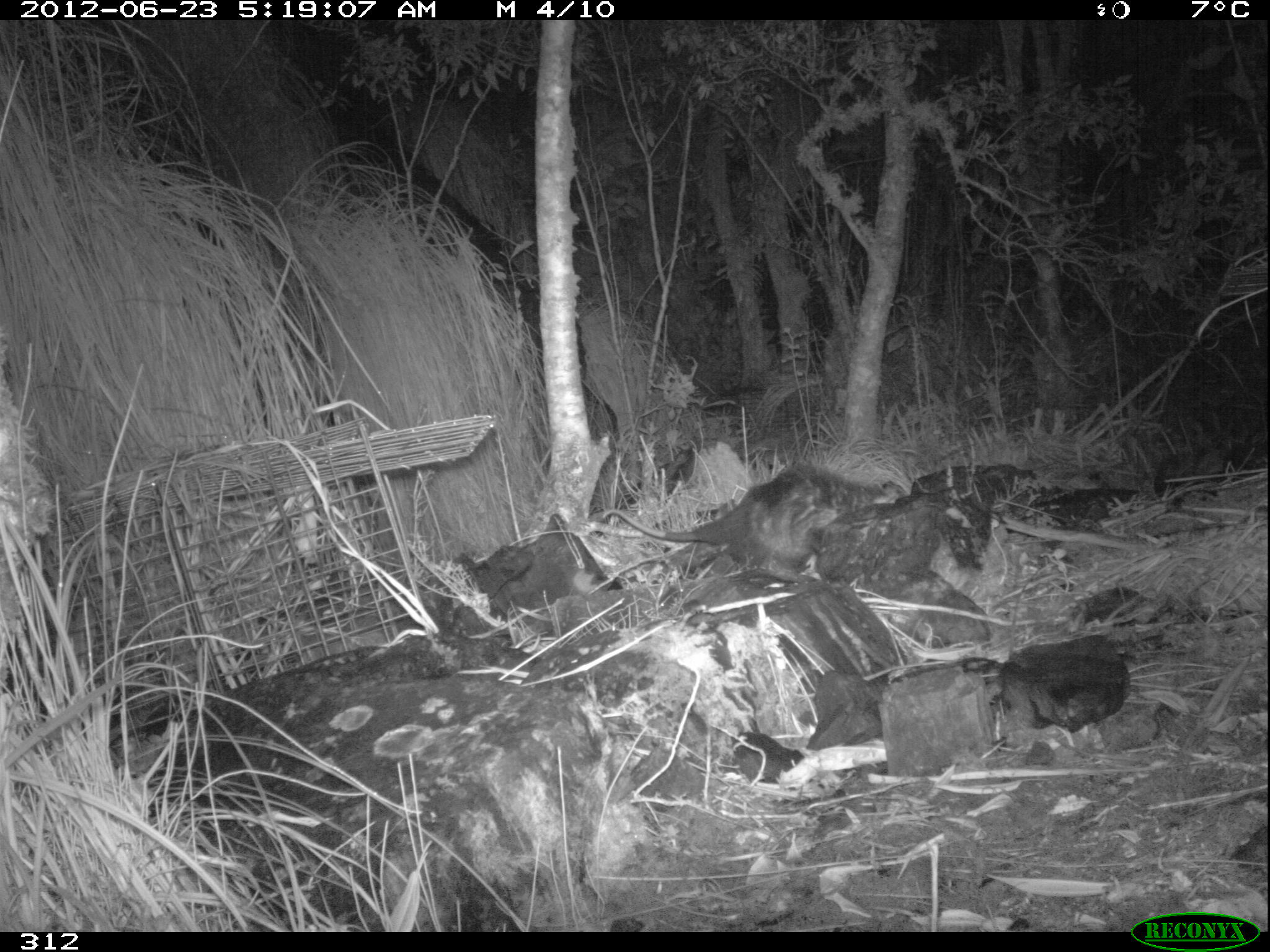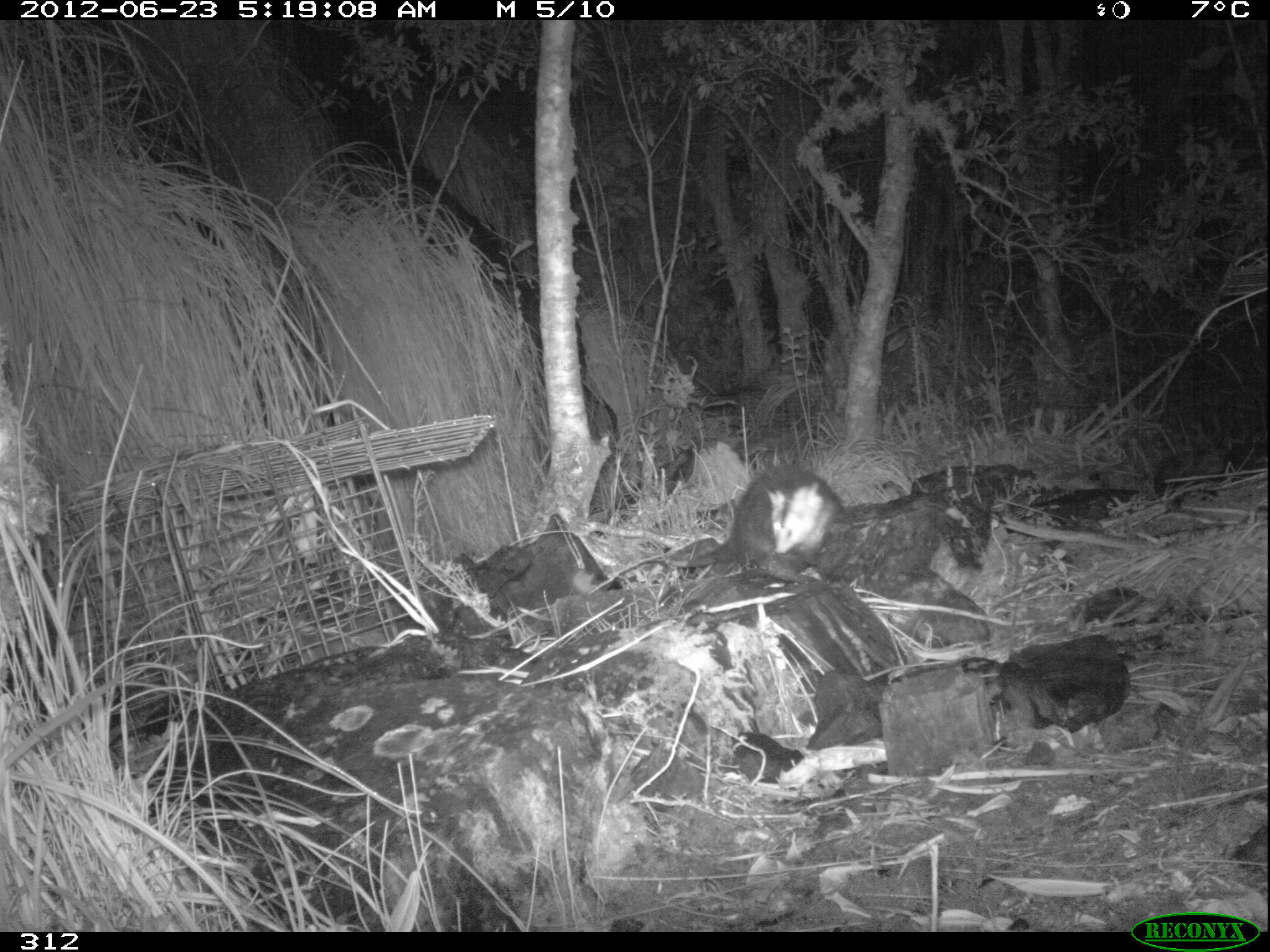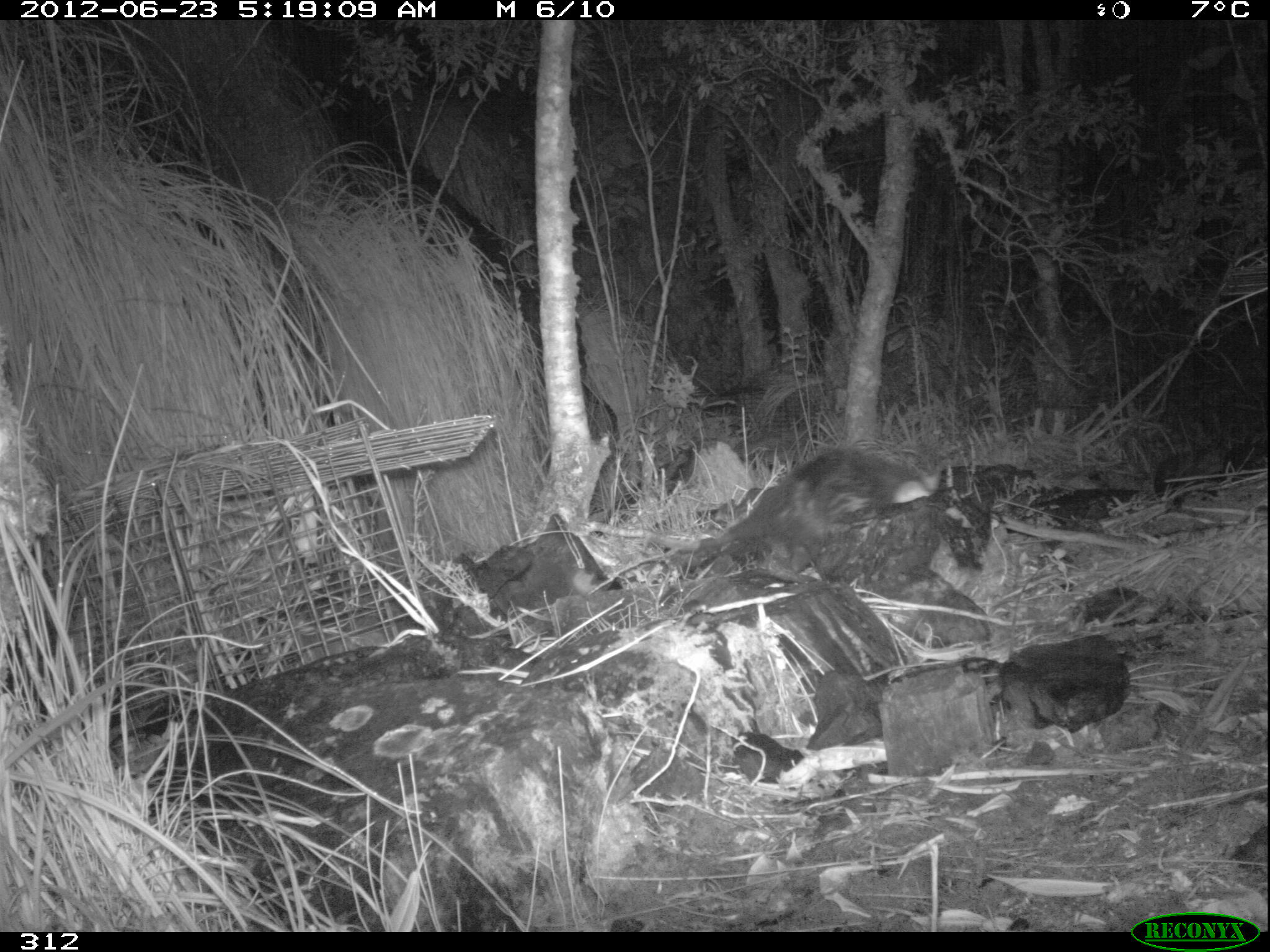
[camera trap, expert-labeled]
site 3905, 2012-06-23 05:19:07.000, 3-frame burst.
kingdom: Animalia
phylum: Chordata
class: Mammalia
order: Didelphimorphia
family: Didelphidae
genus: Didelphis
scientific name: Didelphis pernigra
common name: andean white-eared opossum